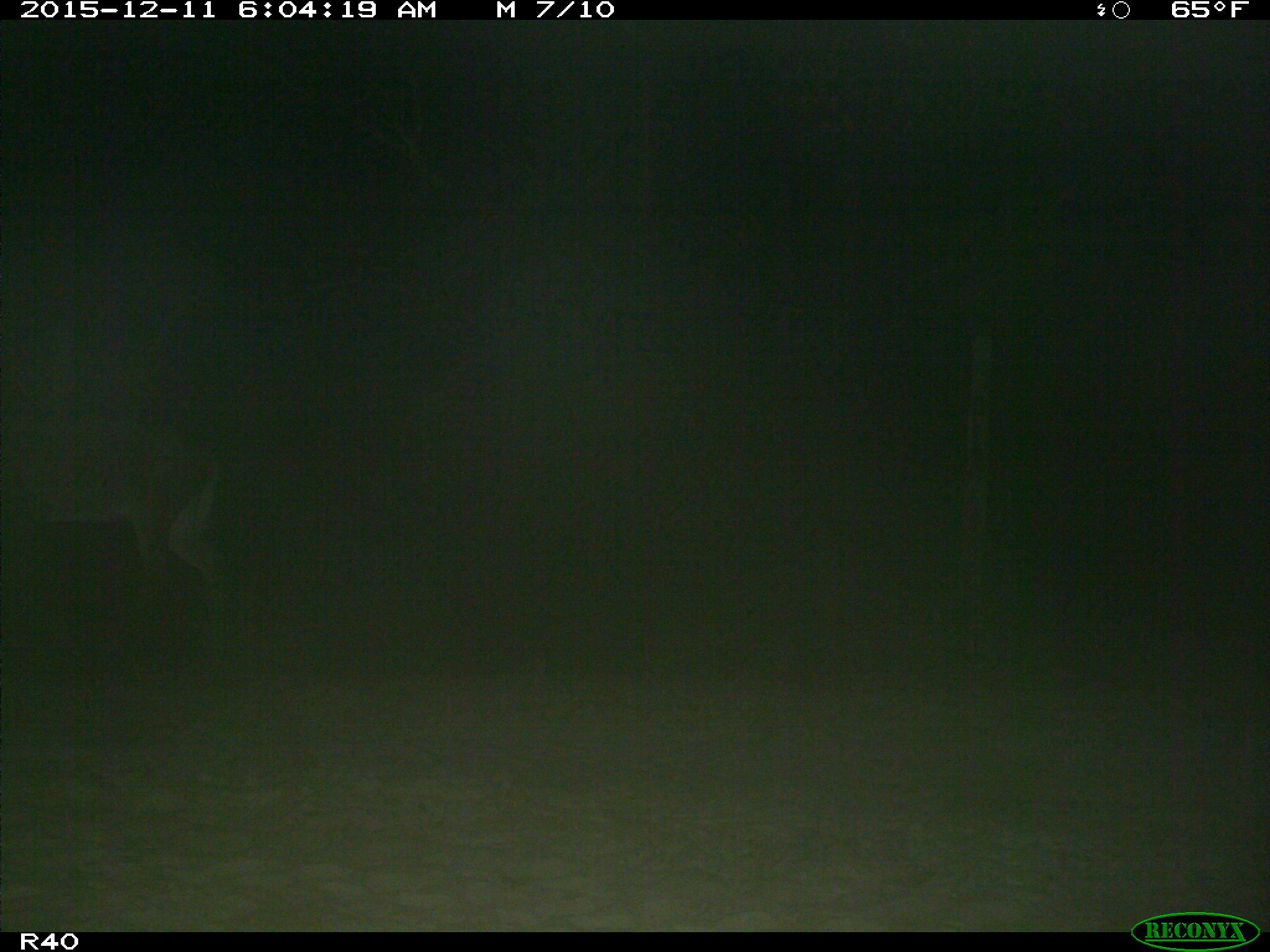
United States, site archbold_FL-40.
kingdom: Animalia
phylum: Chordata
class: Mammalia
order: Artiodactyla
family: Cervidae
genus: Odocoileus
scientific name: Odocoileus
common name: deer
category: unidentified deer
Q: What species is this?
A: Unidentified deer (deer) (Odocoileus).